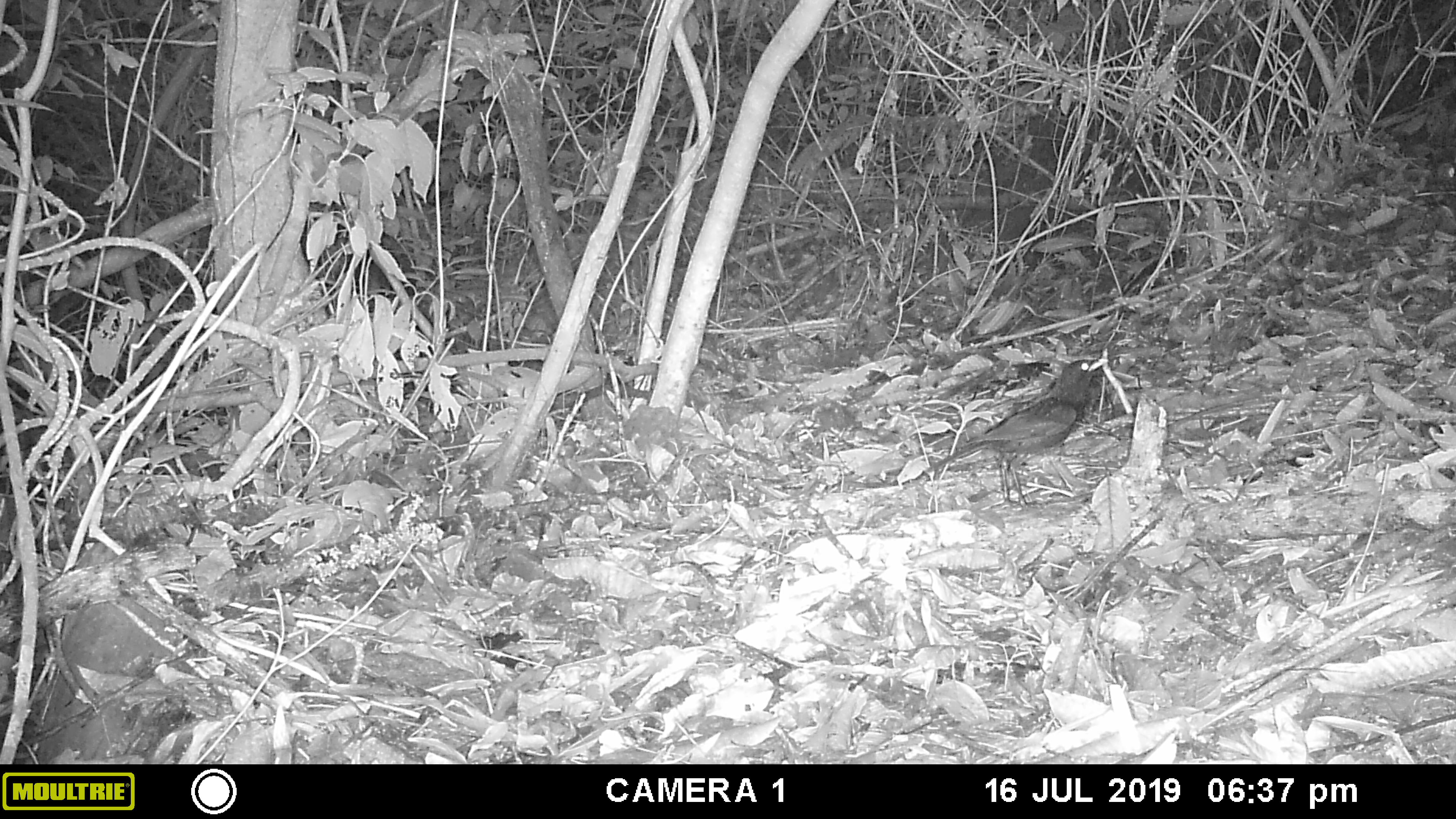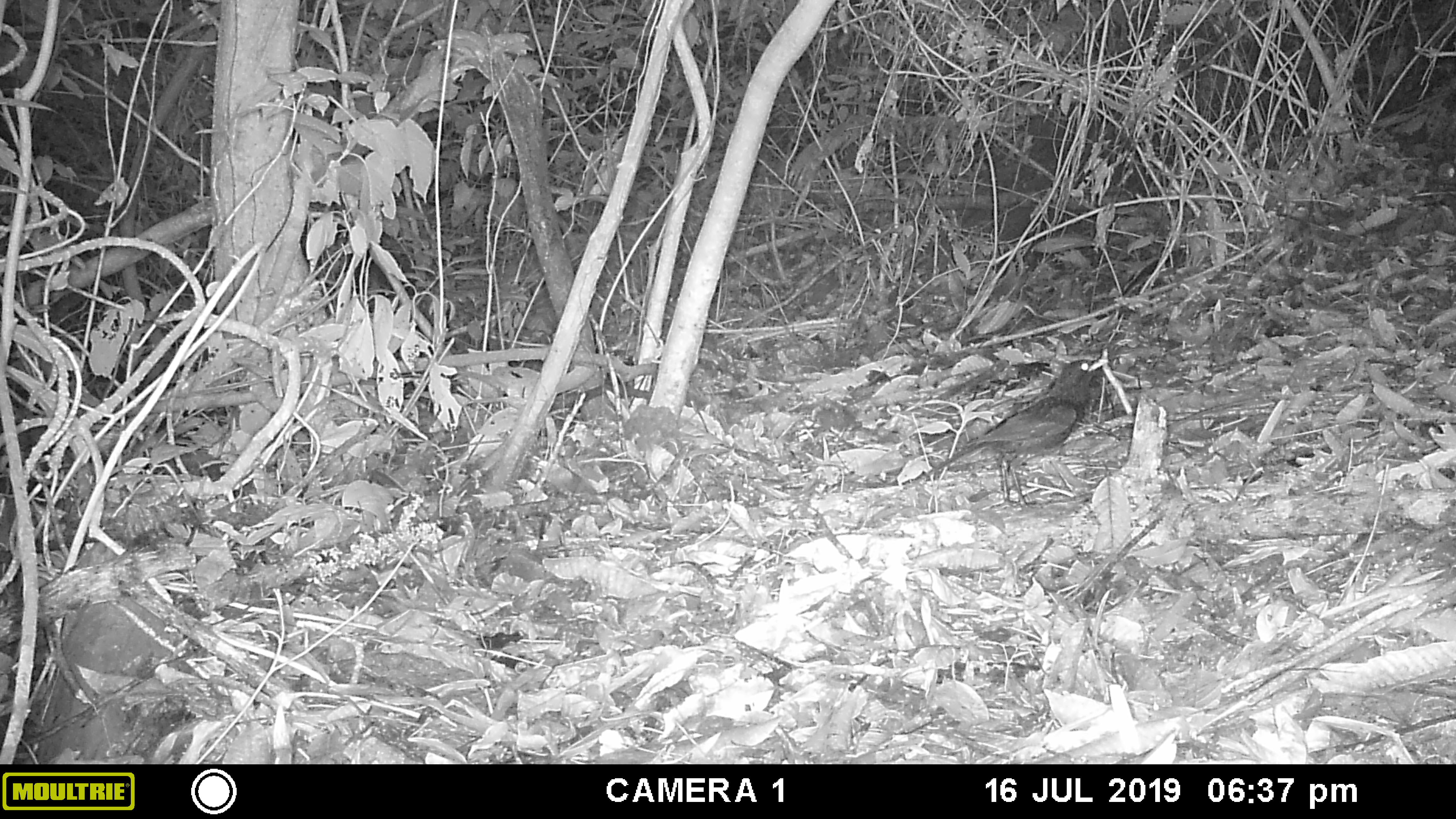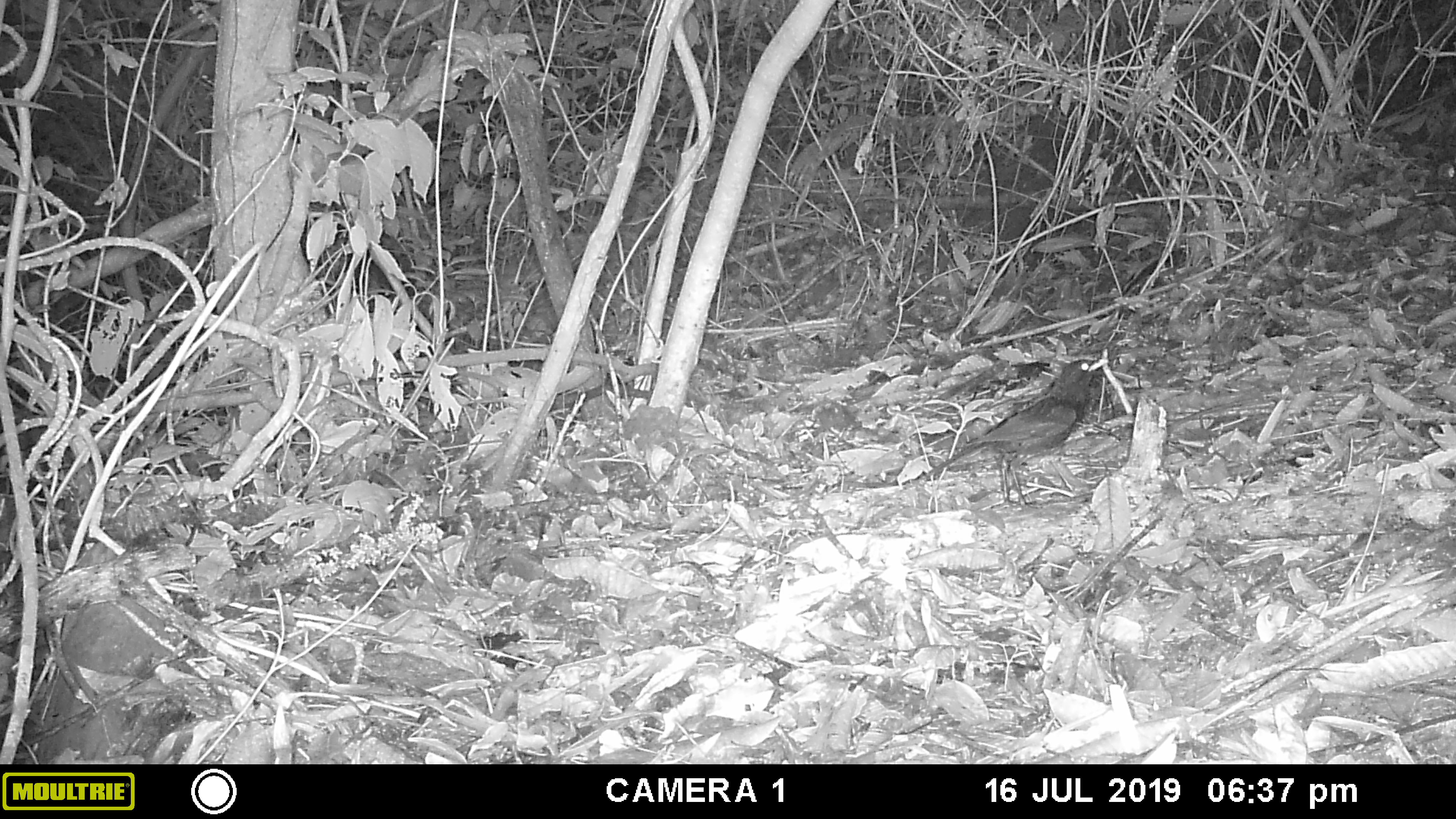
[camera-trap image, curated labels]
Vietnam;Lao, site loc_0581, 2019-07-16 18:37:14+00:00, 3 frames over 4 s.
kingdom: Animalia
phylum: Chordata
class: Aves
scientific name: Aves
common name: bird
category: unidentified bird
Unidentified bird (bird) (Aves). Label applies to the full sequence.